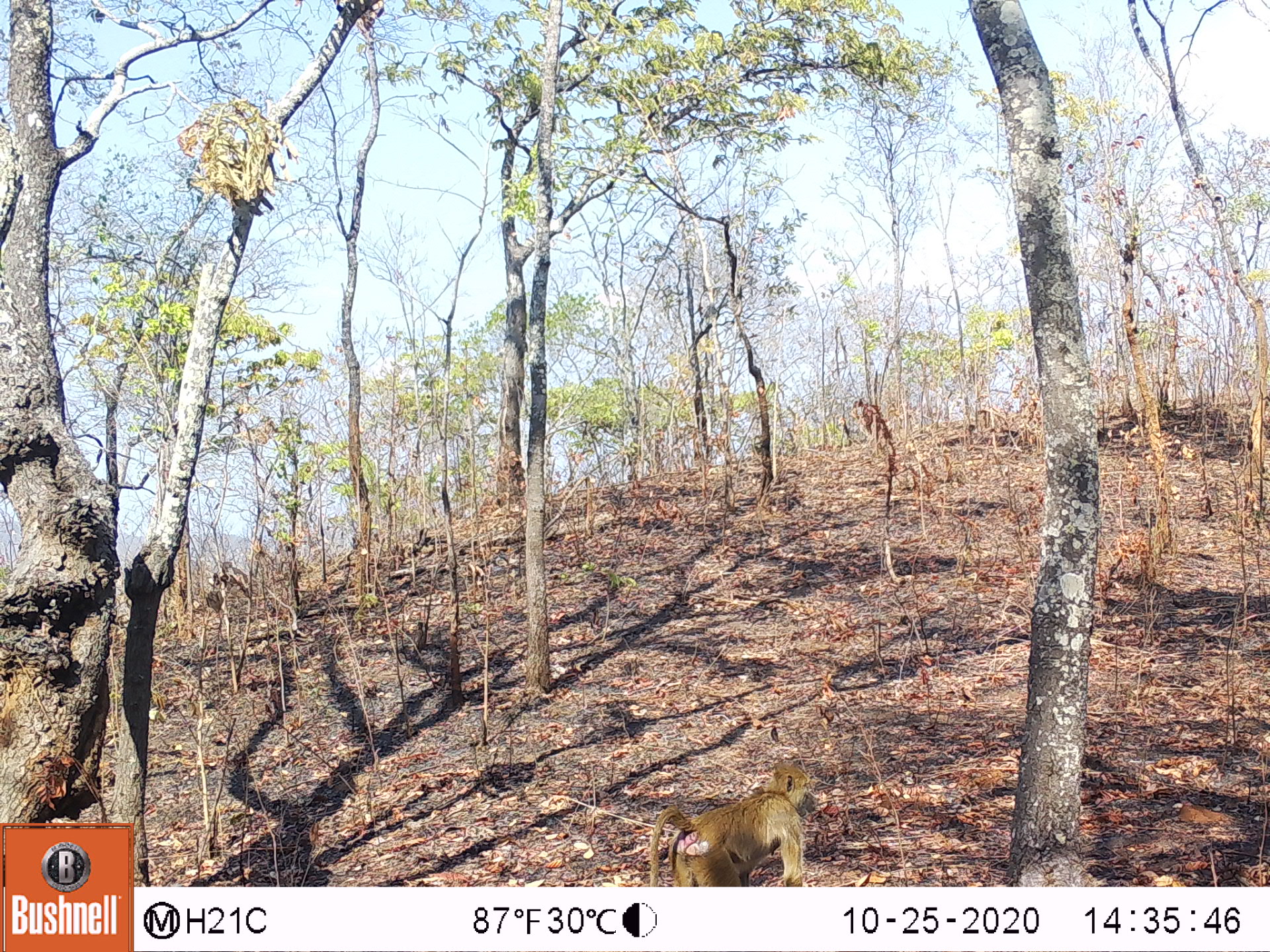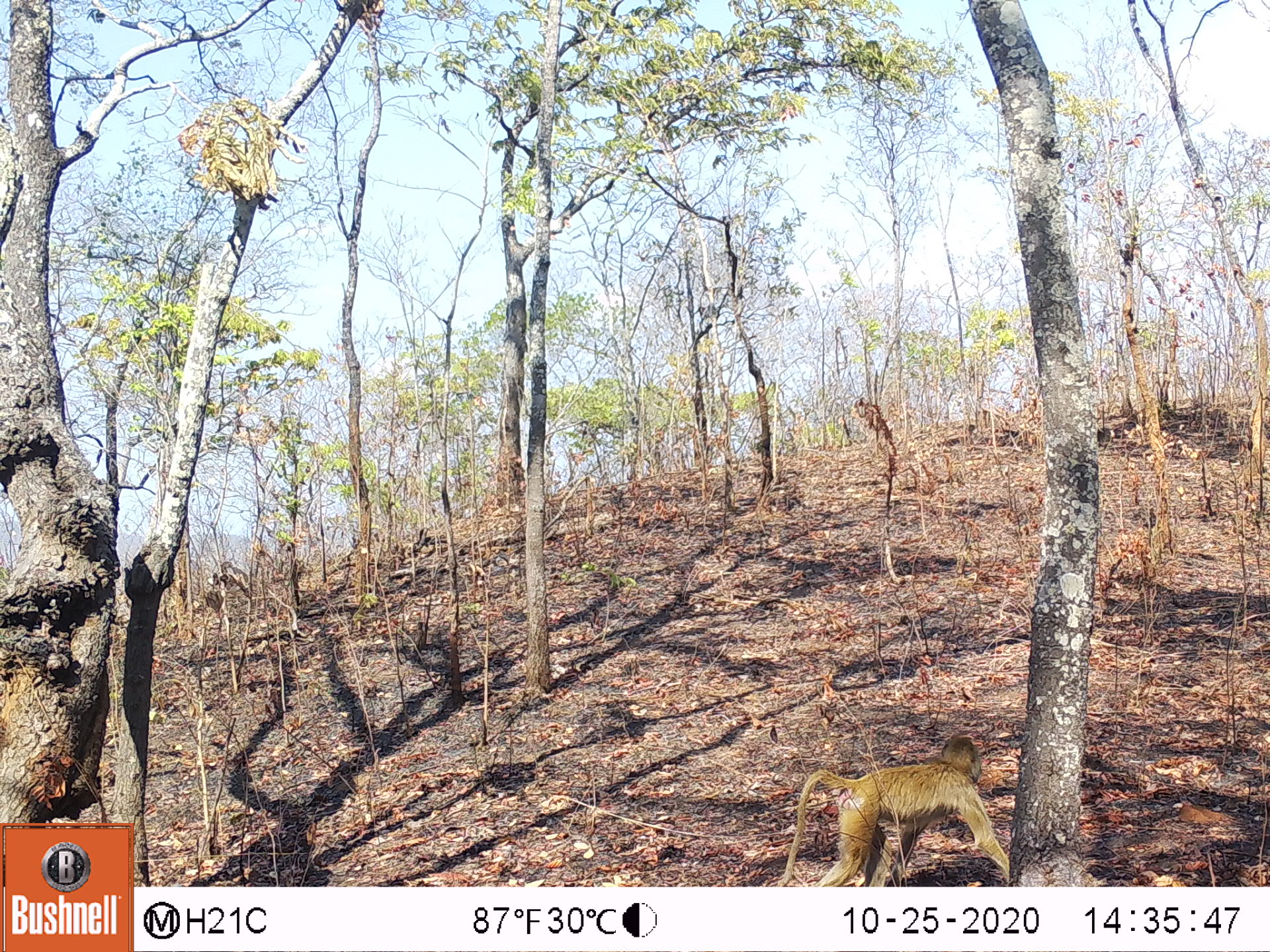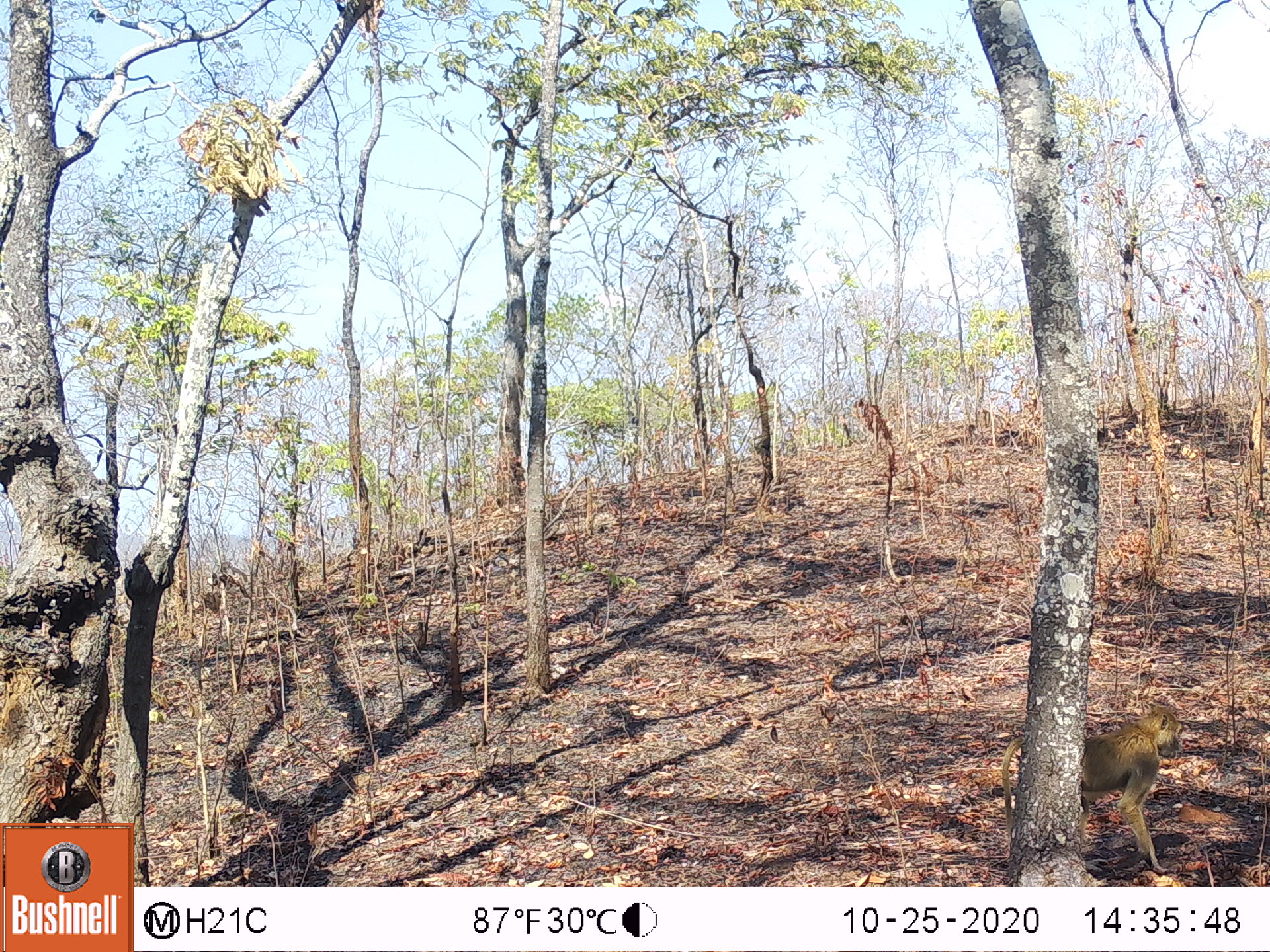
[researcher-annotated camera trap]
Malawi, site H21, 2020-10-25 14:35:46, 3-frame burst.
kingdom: Animalia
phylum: Chordata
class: Mammalia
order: Primates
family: Cercopithecidae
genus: Papio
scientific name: Papio cynocephalus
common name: yellow baboon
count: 1